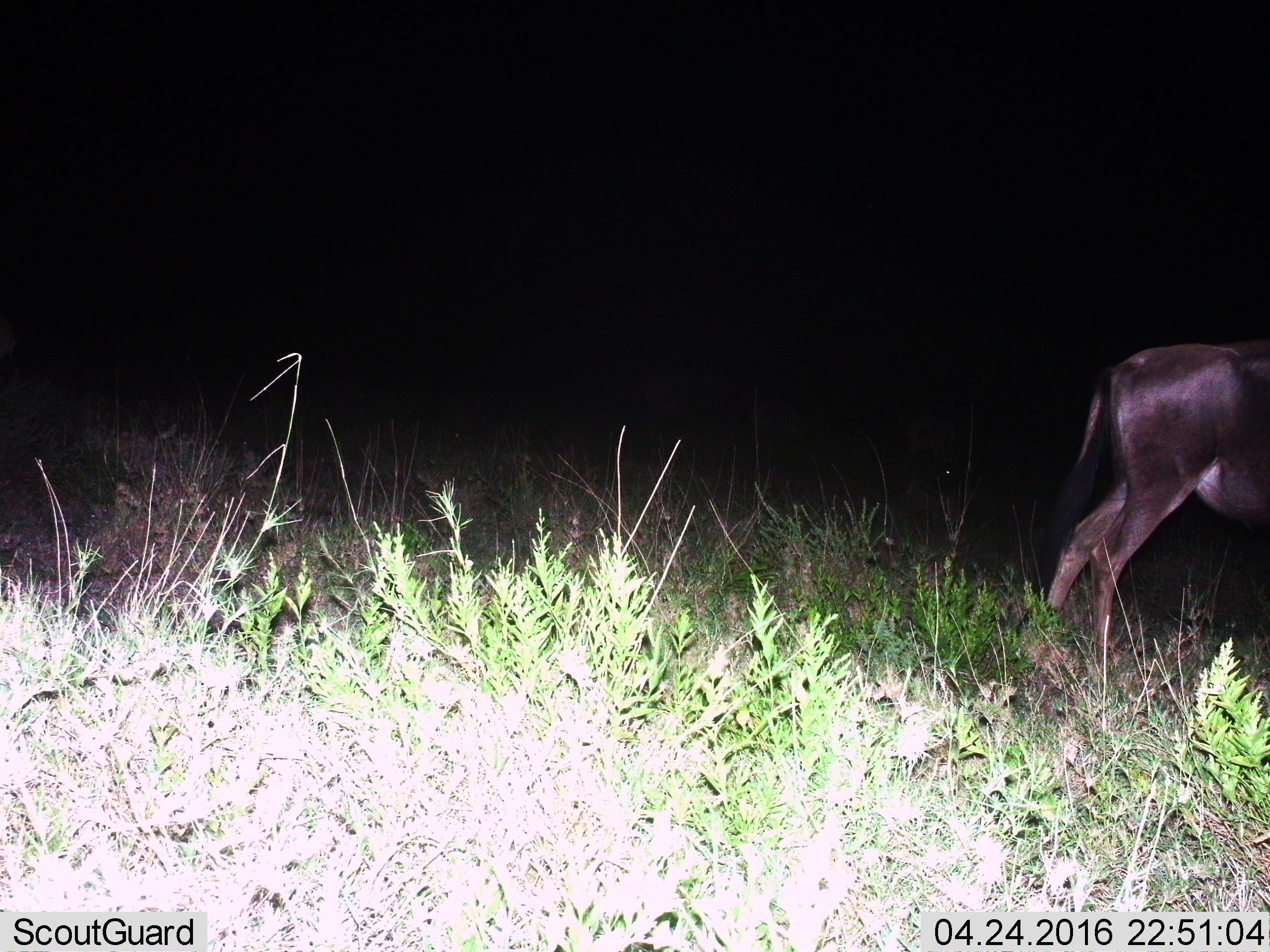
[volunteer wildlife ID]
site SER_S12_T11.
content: unidentified animal